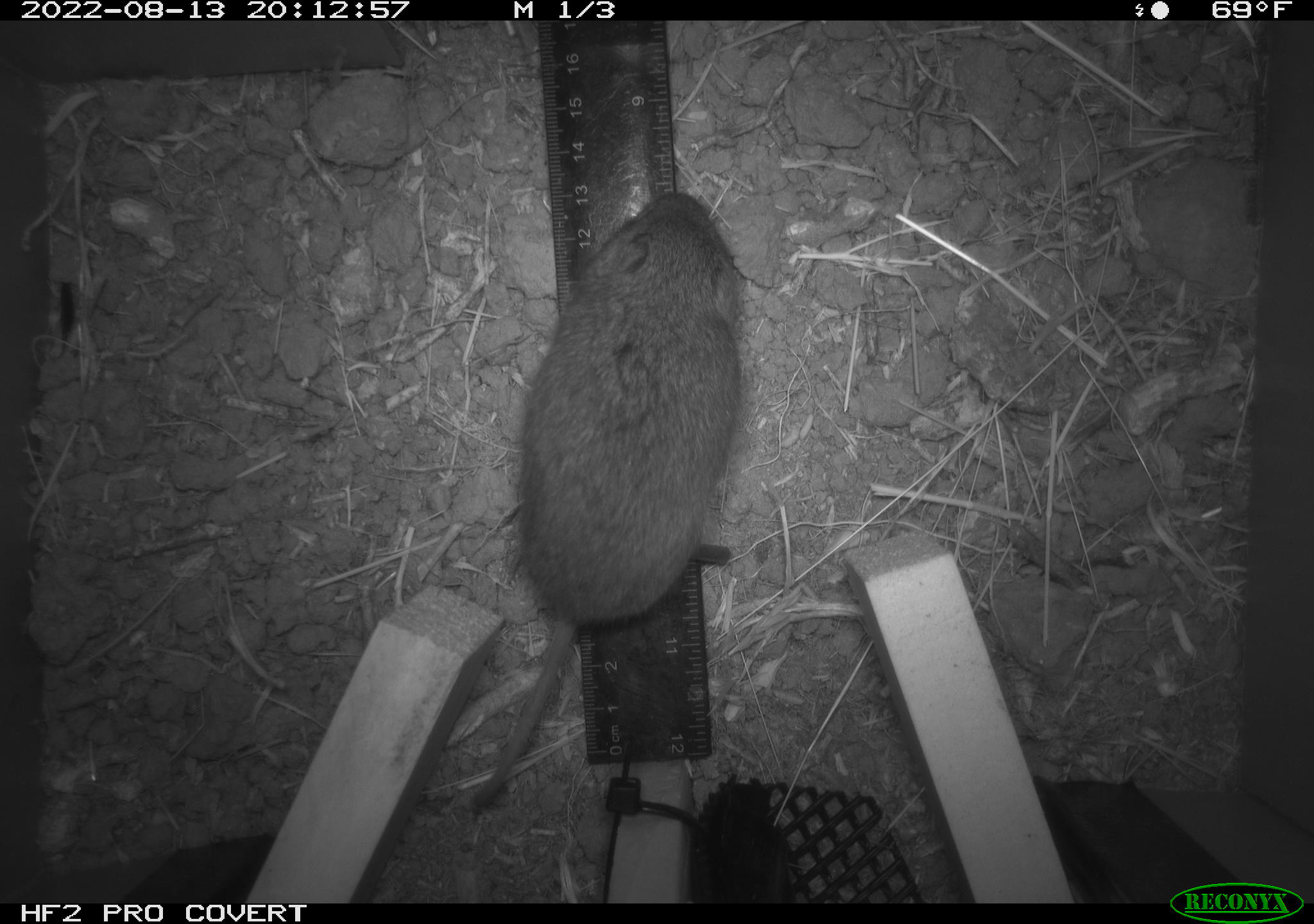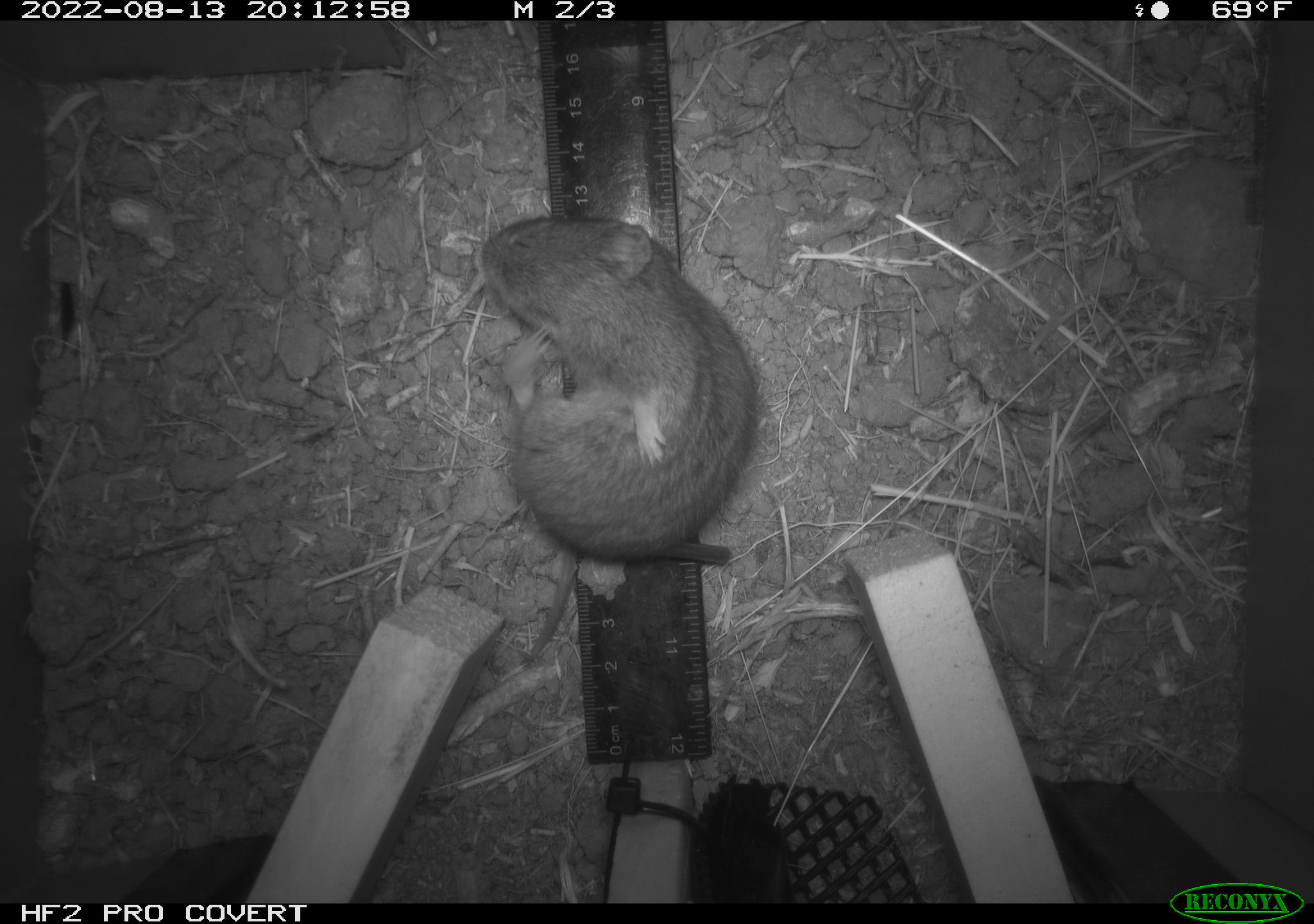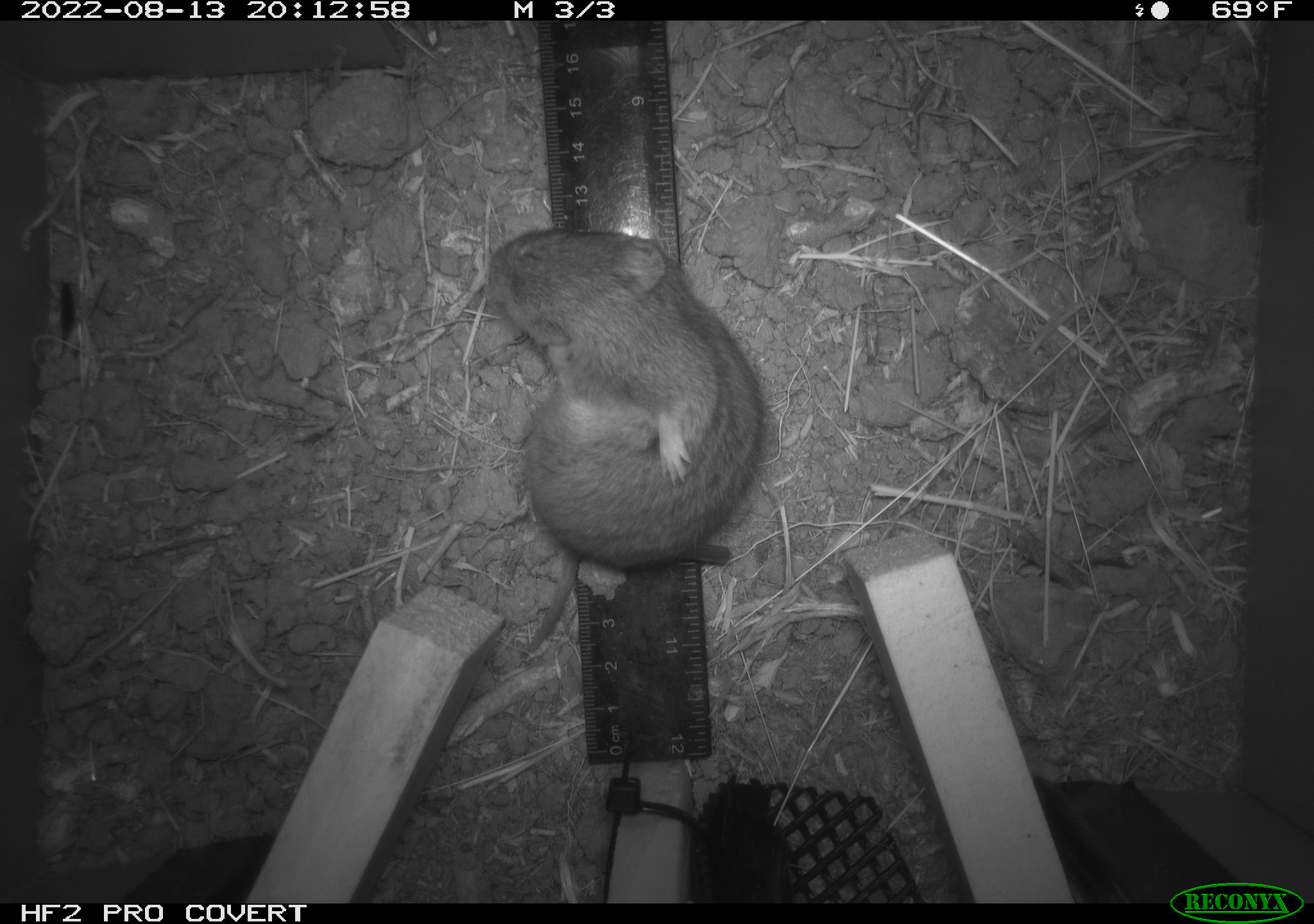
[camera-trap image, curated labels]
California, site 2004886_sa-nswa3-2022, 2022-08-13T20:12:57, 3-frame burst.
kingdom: Animalia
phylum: Chordata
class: Mammalia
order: Rodentia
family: Cricetidae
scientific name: Cricetidae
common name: hamsters, voles, lemmings, and allies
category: cricetidae family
Cricetidae family (hamsters, voles, lemmings, and allies) (Cricetidae).